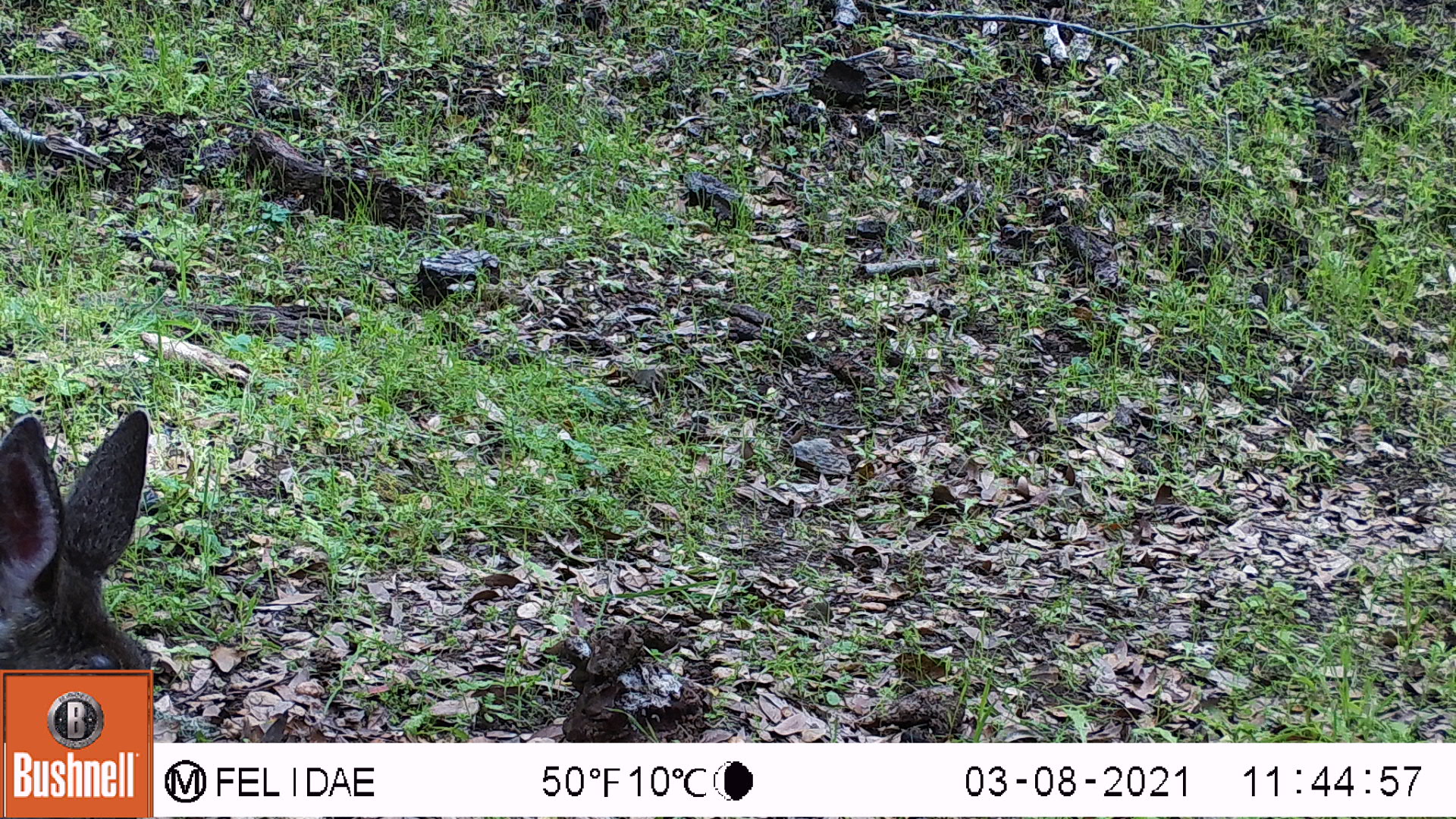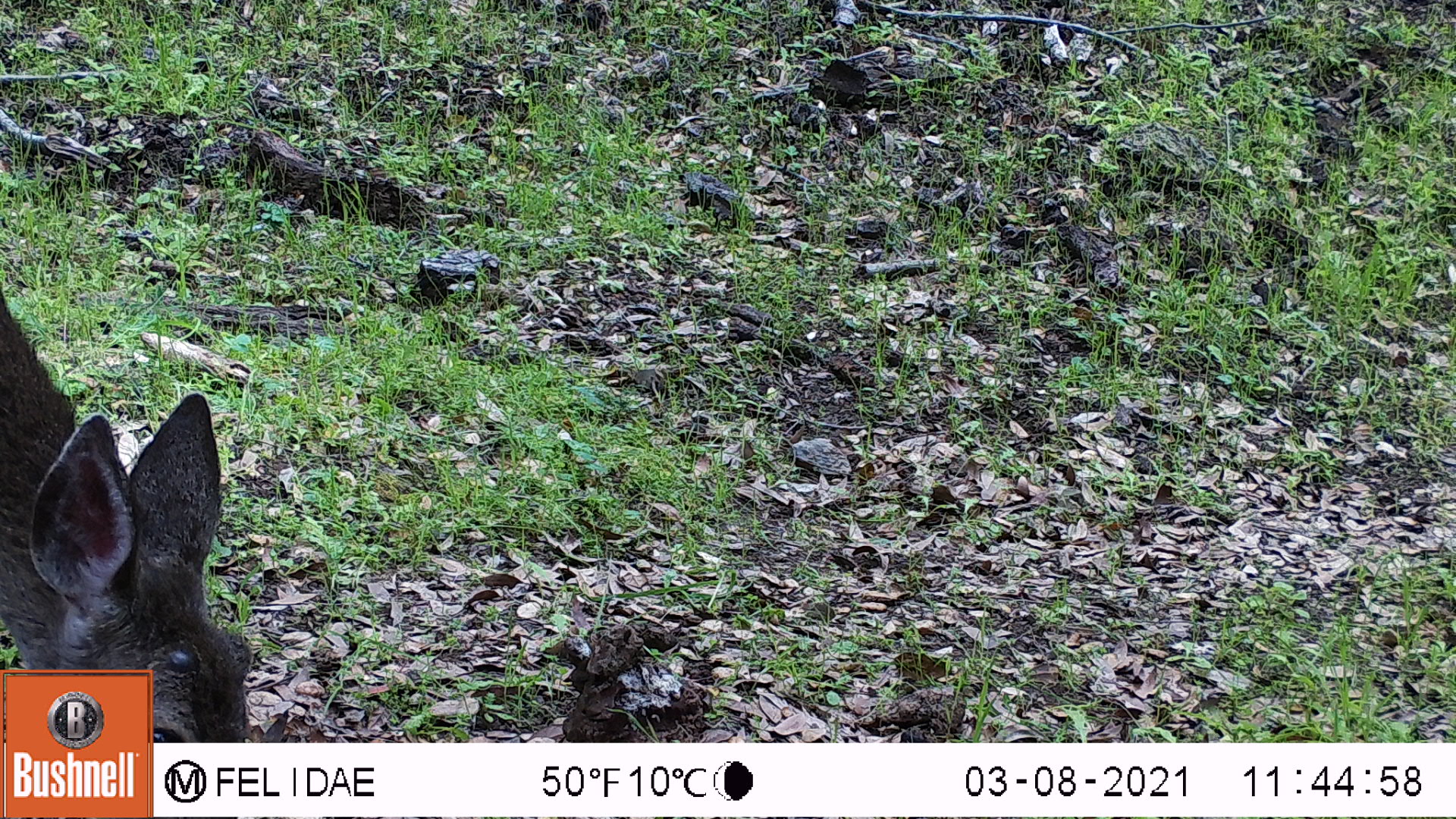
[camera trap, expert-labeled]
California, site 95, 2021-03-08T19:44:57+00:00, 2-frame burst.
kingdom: Animalia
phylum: Chordata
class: Mammalia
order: Artiodactyla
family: Cervidae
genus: Odocoileus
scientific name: Odocoileus hemionus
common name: mule deer